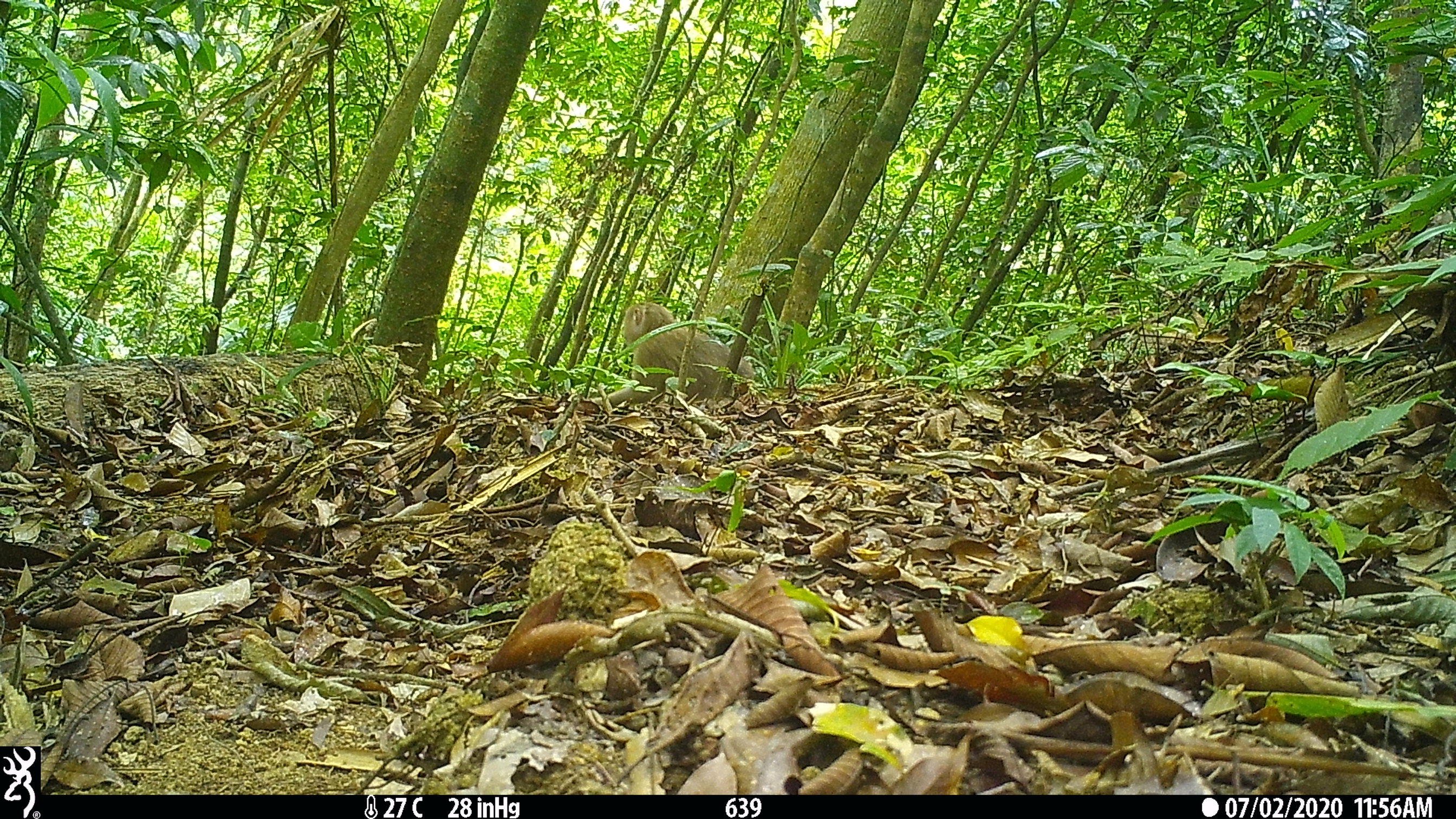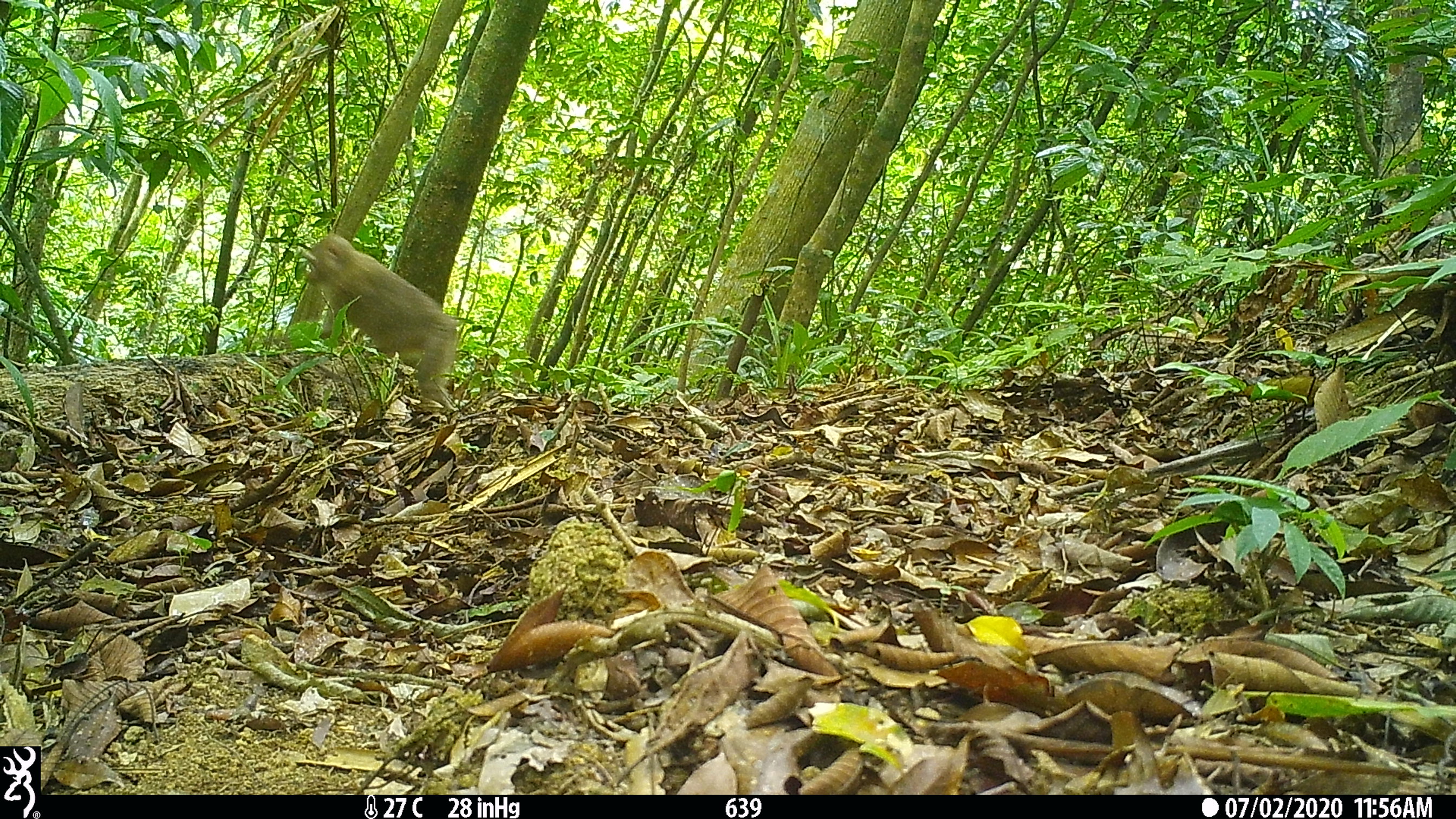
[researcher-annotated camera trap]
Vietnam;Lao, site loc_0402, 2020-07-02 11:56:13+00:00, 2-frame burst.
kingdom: Animalia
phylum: Chordata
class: Mammalia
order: Primates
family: Cercopithecidae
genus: Macaca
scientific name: Macaca nemestrina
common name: pig-tailed macaque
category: pig tailed macaque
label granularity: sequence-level